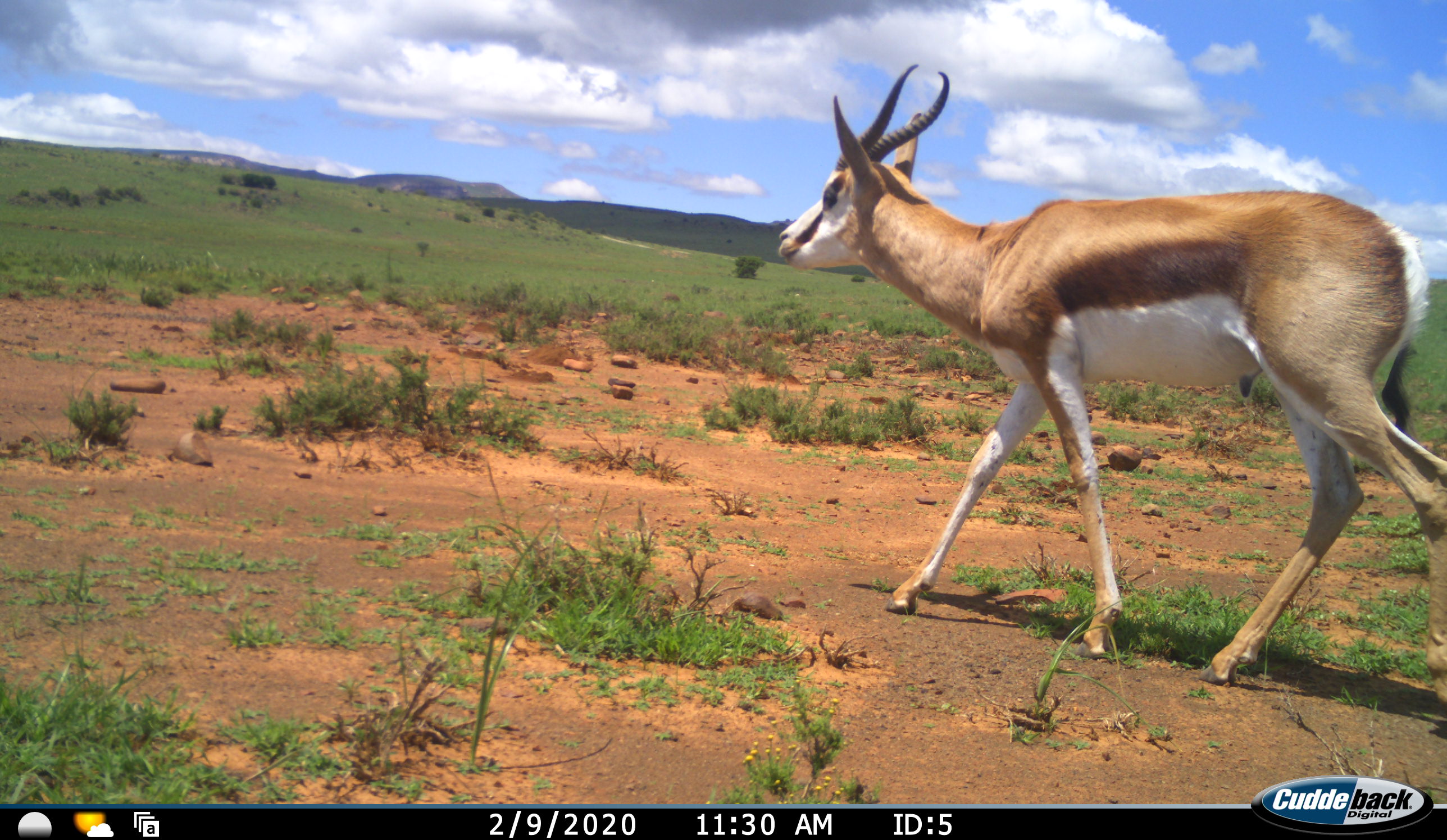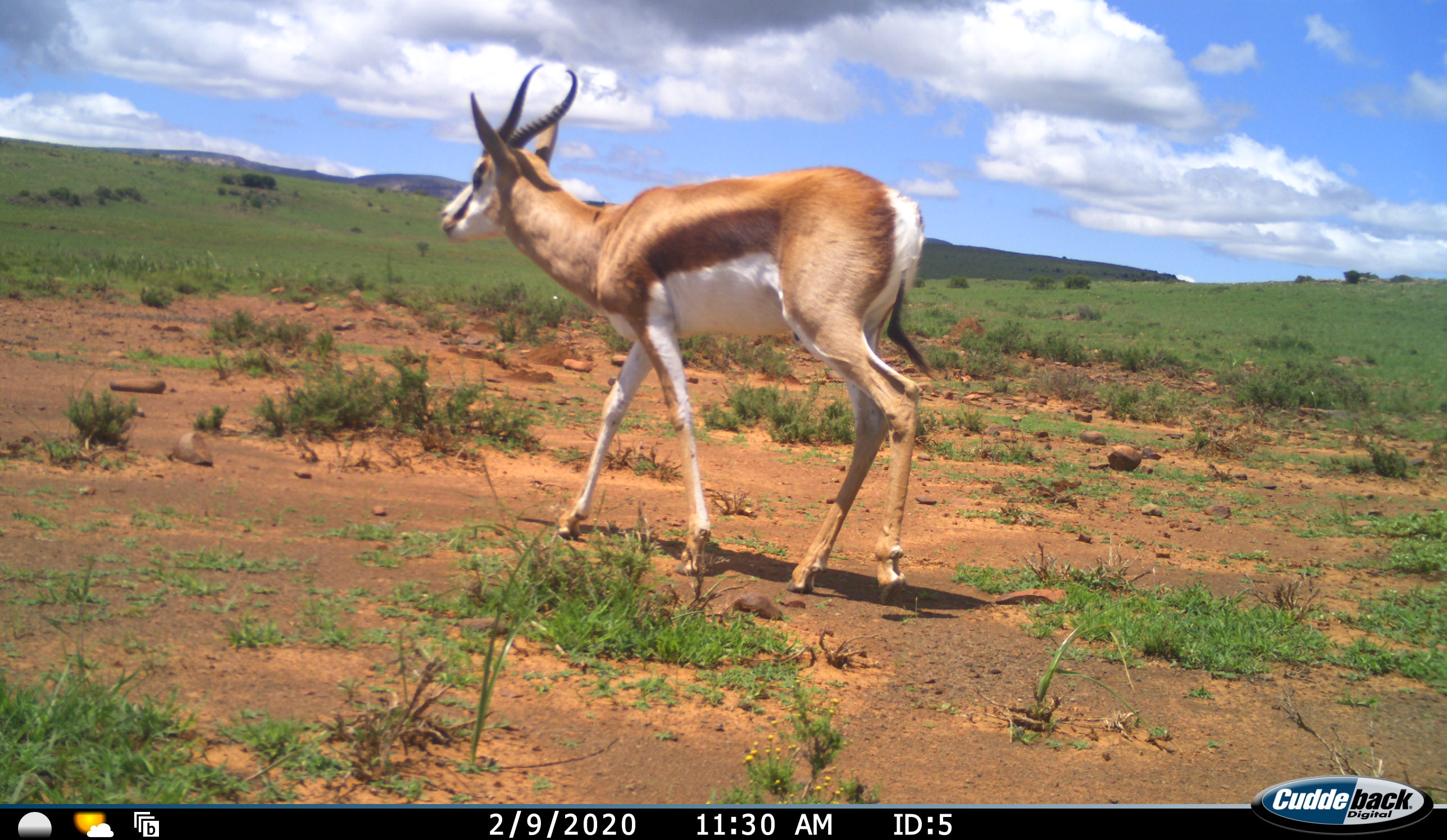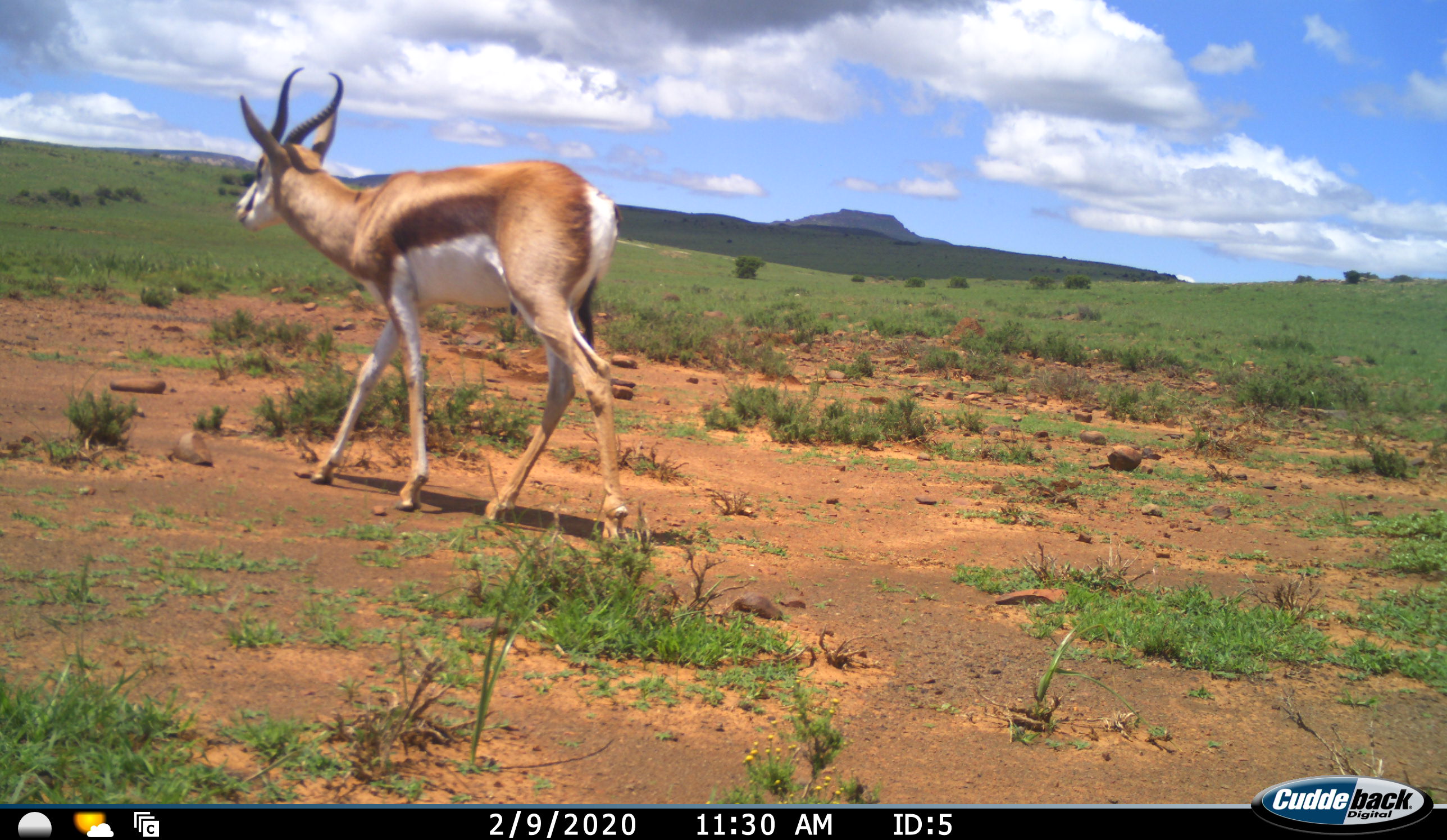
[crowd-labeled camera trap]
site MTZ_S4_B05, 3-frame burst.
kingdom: Animalia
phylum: Chordata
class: Mammalia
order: Artiodactyla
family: Bovidae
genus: Antidorcas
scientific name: Antidorcas marsupialis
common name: springbok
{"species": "springbok (Antidorcas marsupialis)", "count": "1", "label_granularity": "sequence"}